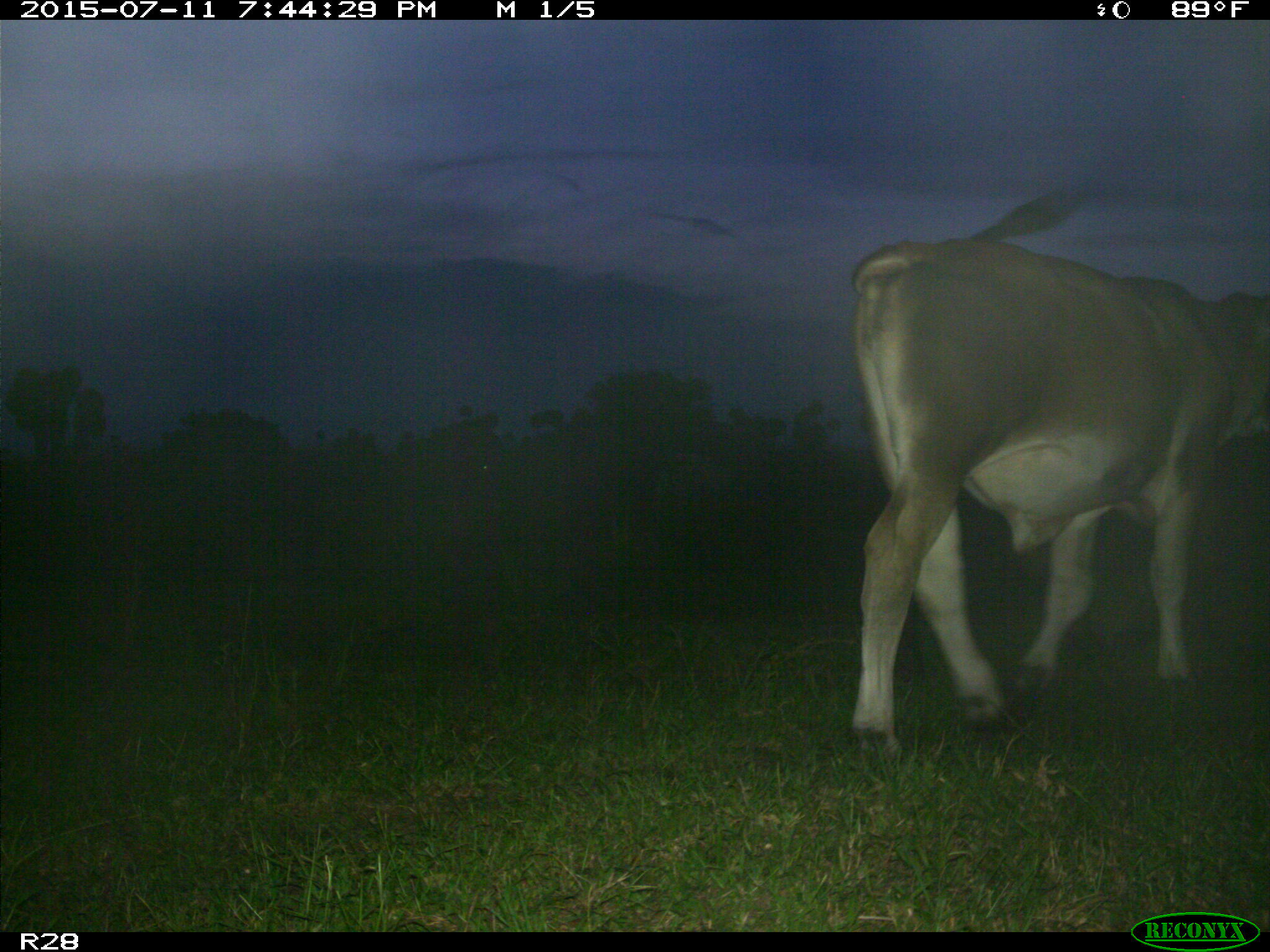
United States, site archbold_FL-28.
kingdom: Animalia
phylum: Chordata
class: Mammalia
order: Artiodactyla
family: Bovidae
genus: Bos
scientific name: Bos taurus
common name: domestic cow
Bos taurus (domestic cow).